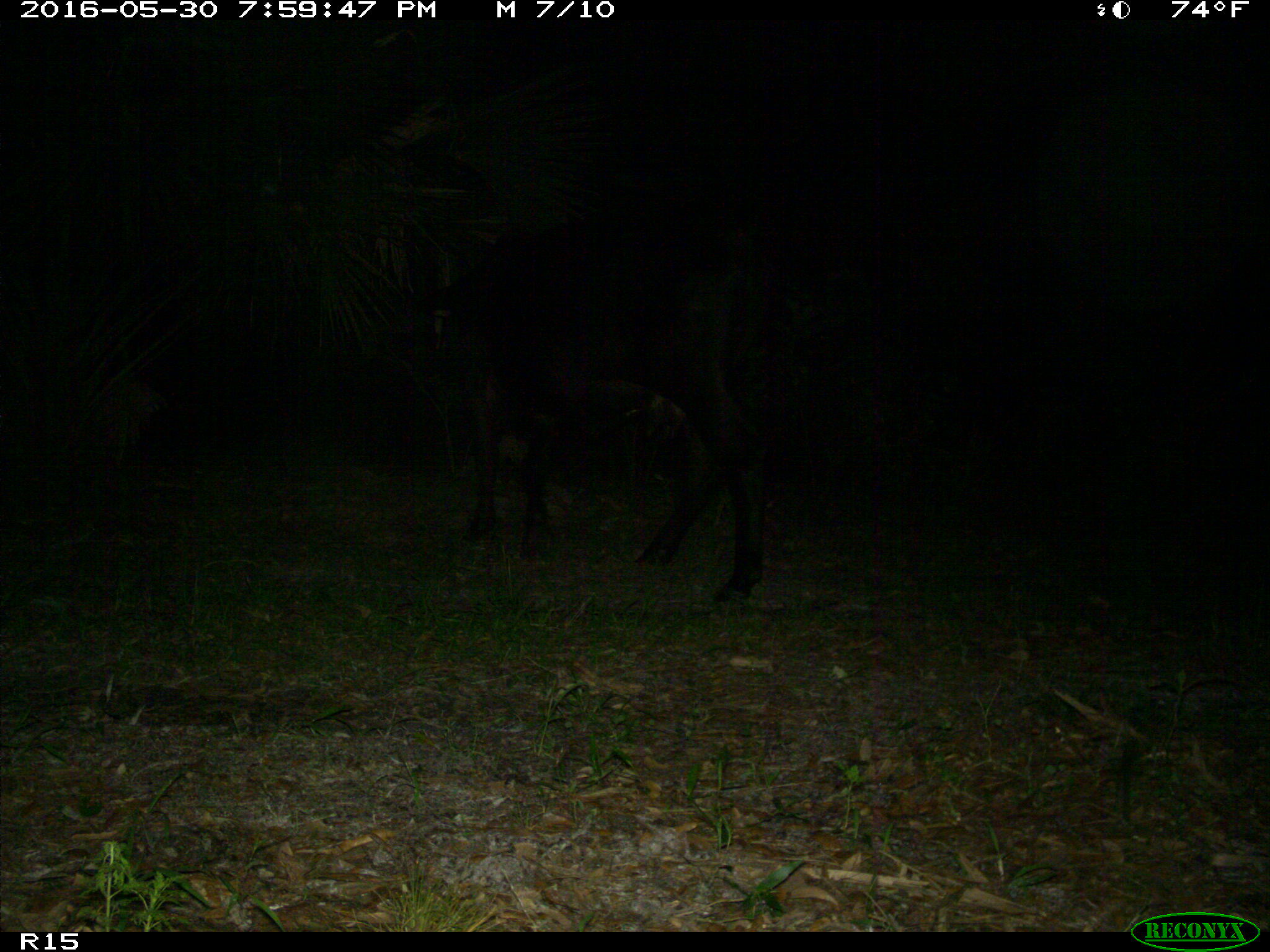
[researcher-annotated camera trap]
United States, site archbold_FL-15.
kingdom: Animalia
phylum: Chordata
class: Mammalia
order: Artiodactyla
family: Bovidae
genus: Bos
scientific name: Bos taurus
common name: domestic cow